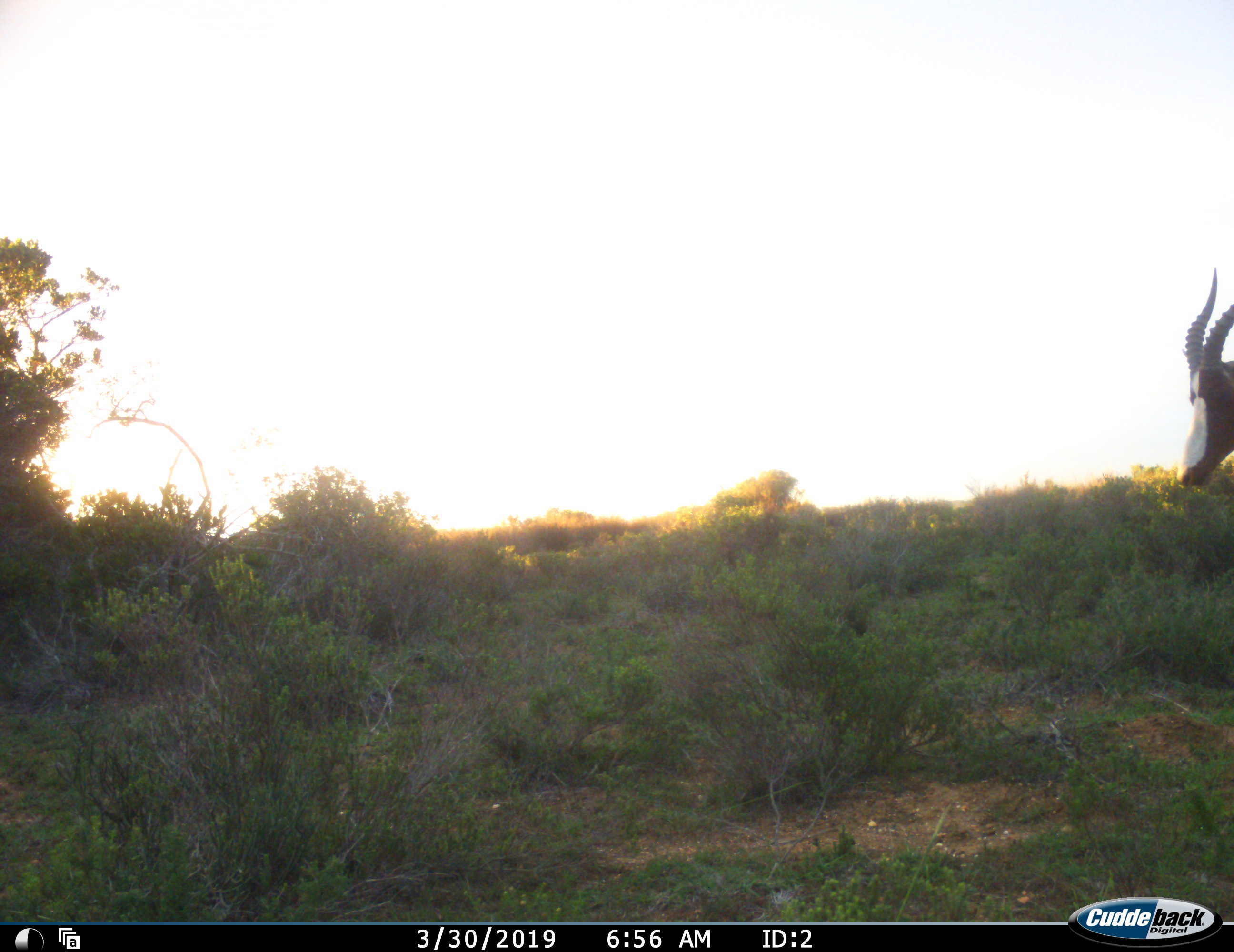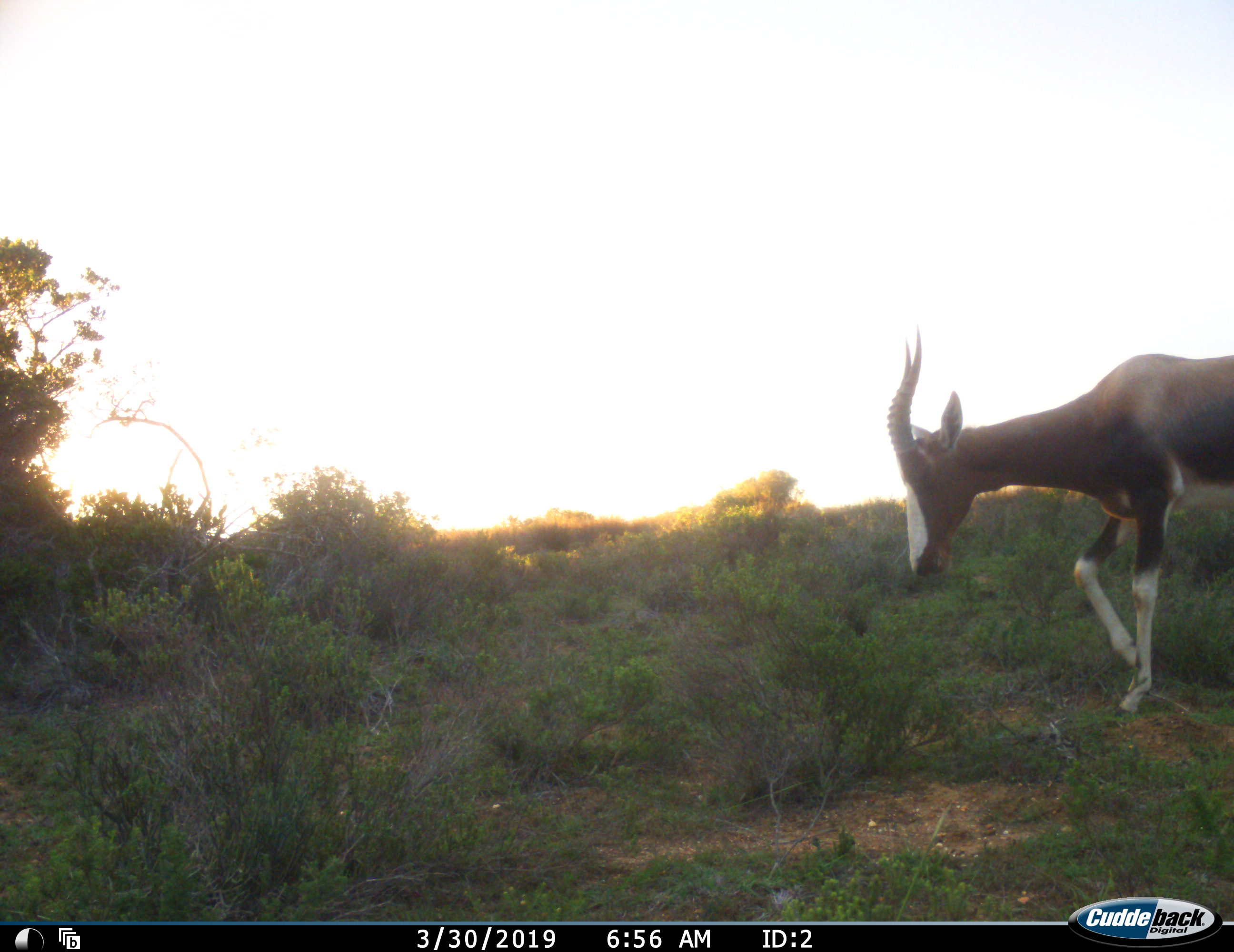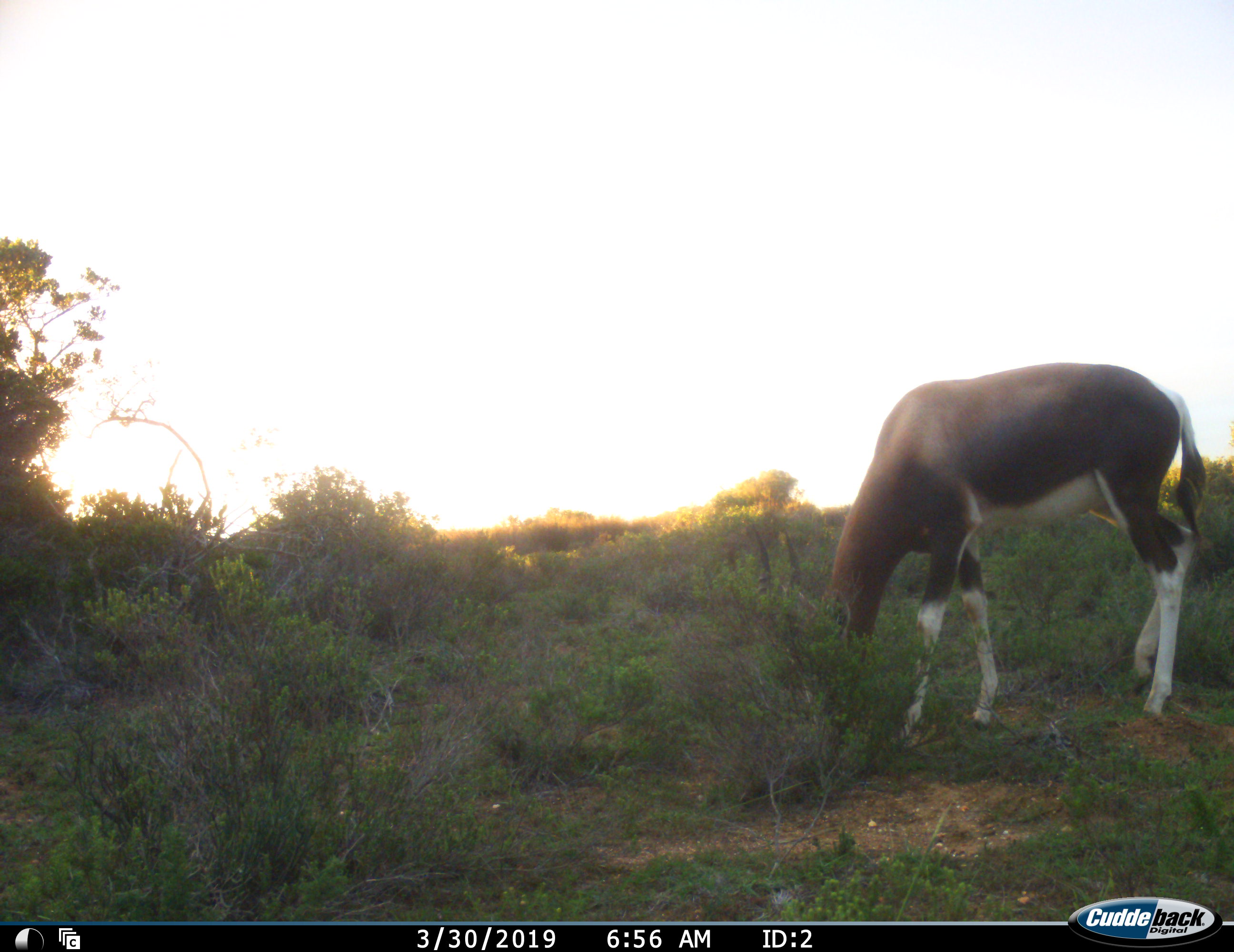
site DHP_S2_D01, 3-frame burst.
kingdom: Animalia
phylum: Chordata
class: Mammalia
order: Artiodactyla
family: Bovidae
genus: Damaliscus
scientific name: Damaliscus pygargus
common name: bontebok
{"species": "bontebok (Damaliscus pygargus)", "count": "1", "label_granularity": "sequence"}